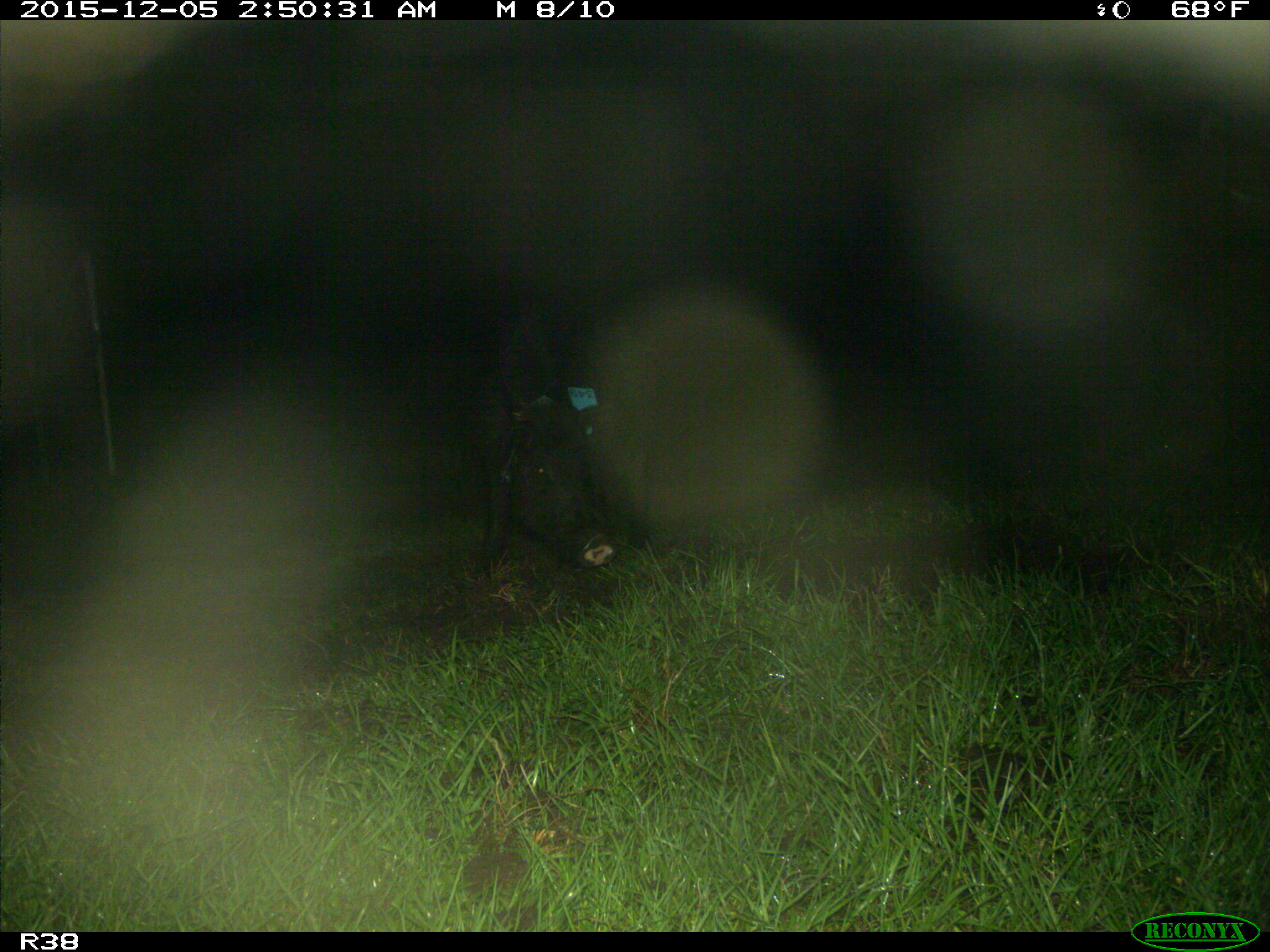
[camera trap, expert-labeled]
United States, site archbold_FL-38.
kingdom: Animalia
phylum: Chordata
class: Mammalia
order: Artiodactyla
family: Suidae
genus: Sus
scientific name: Sus scrofa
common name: wild boar